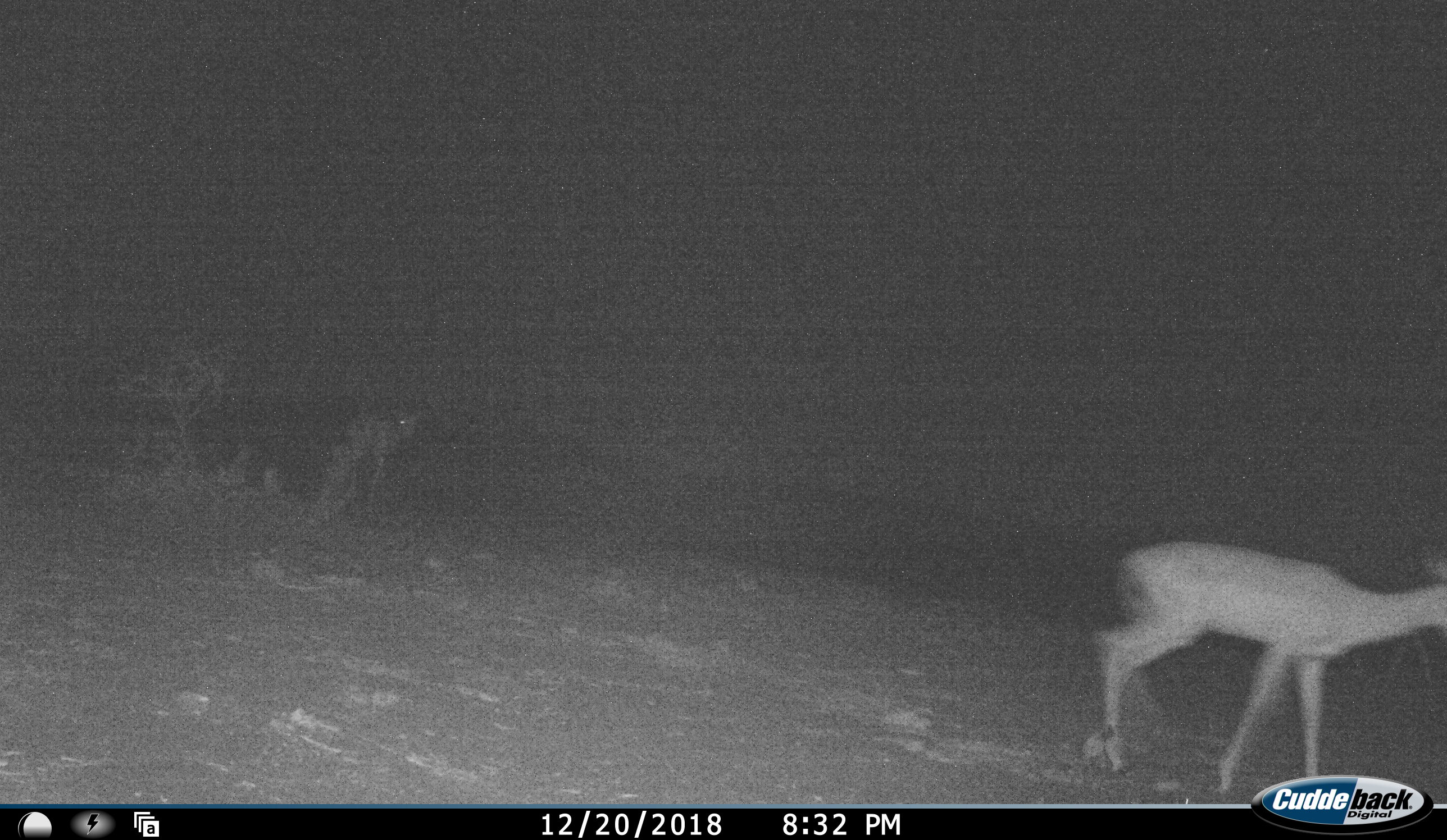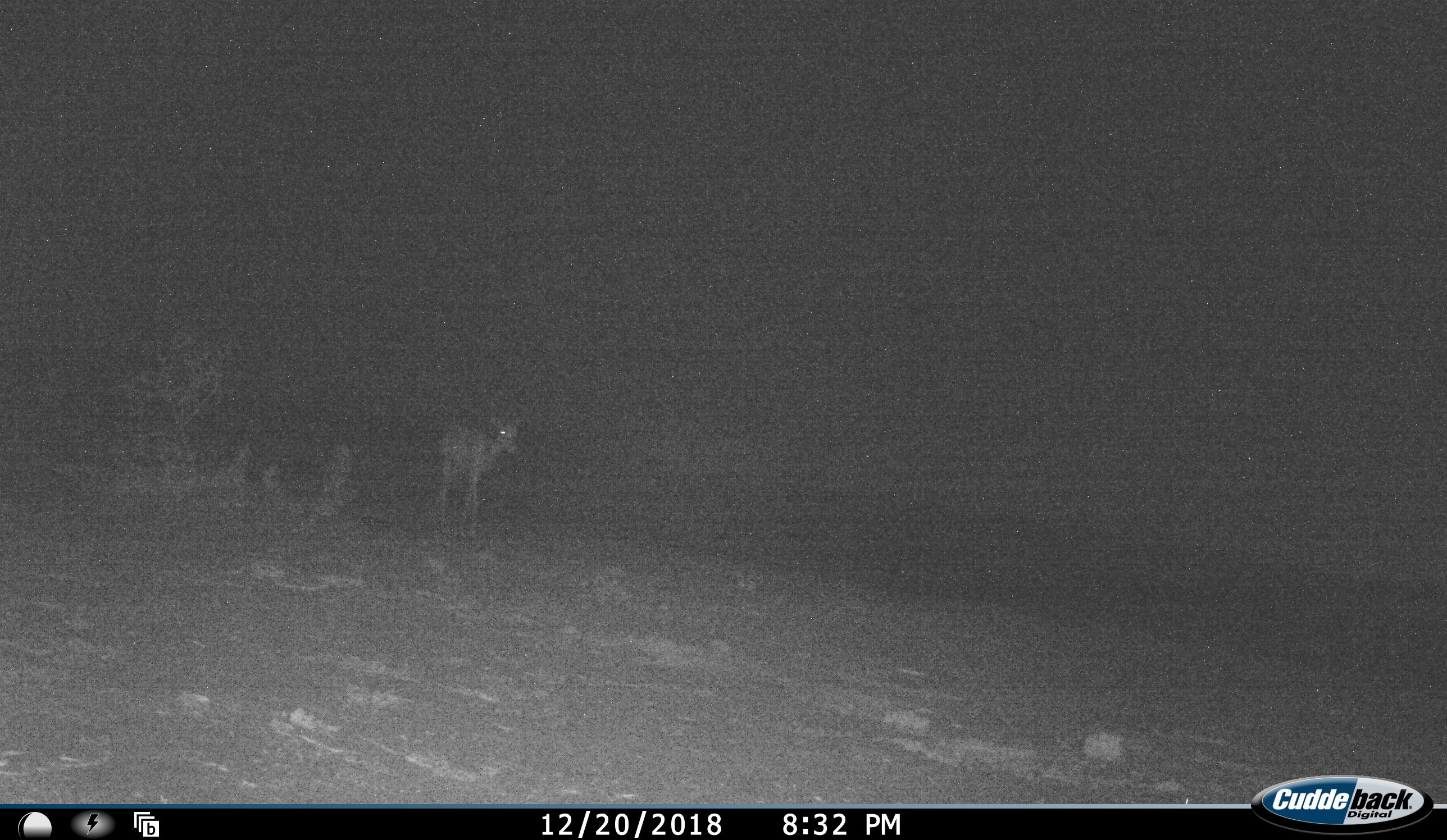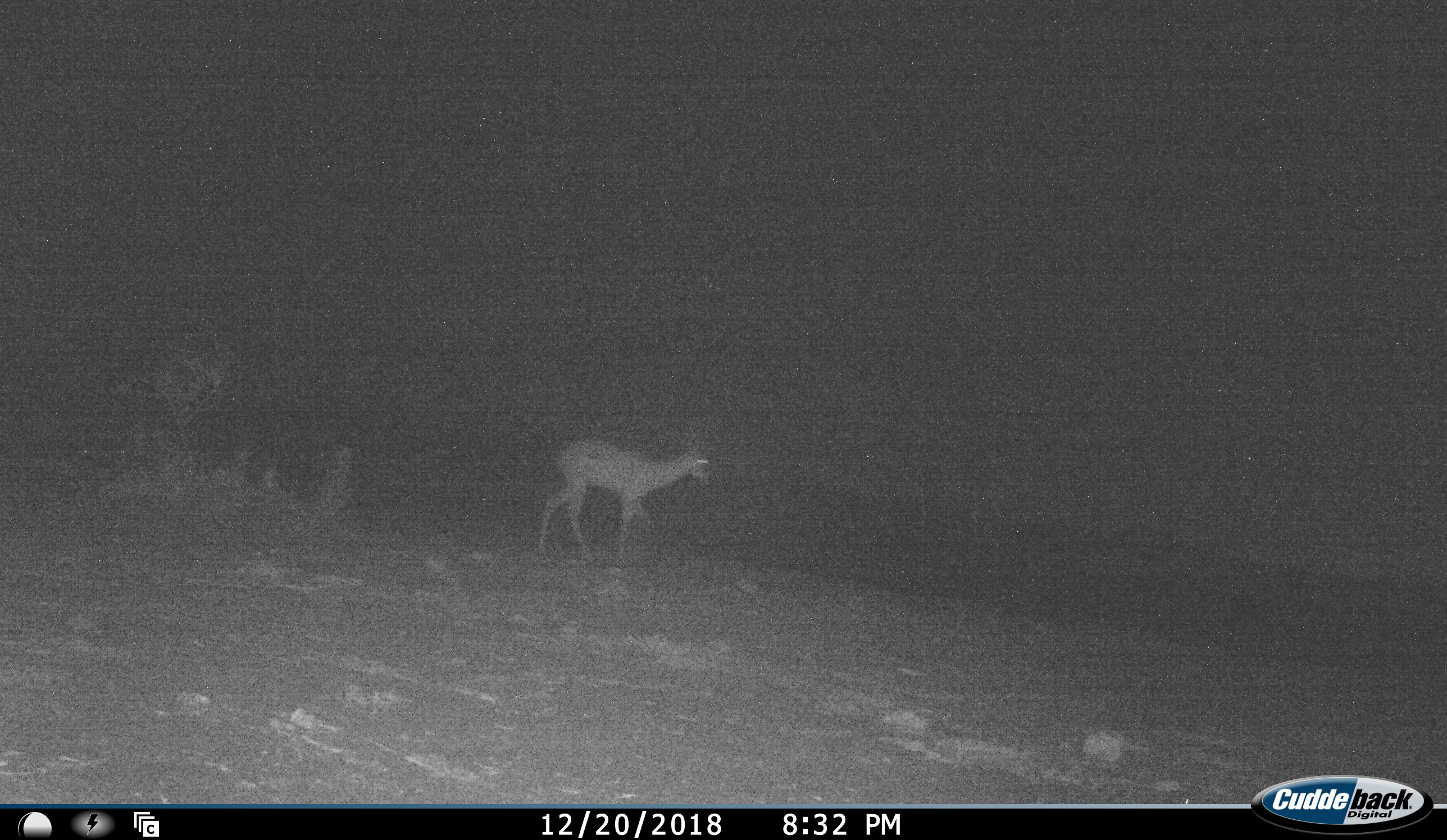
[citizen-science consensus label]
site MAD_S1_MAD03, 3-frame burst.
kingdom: Animalia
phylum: Chordata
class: Mammalia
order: Artiodactyla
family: Bovidae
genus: Aepyceros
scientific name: Aepyceros melampus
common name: impala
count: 2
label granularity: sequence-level